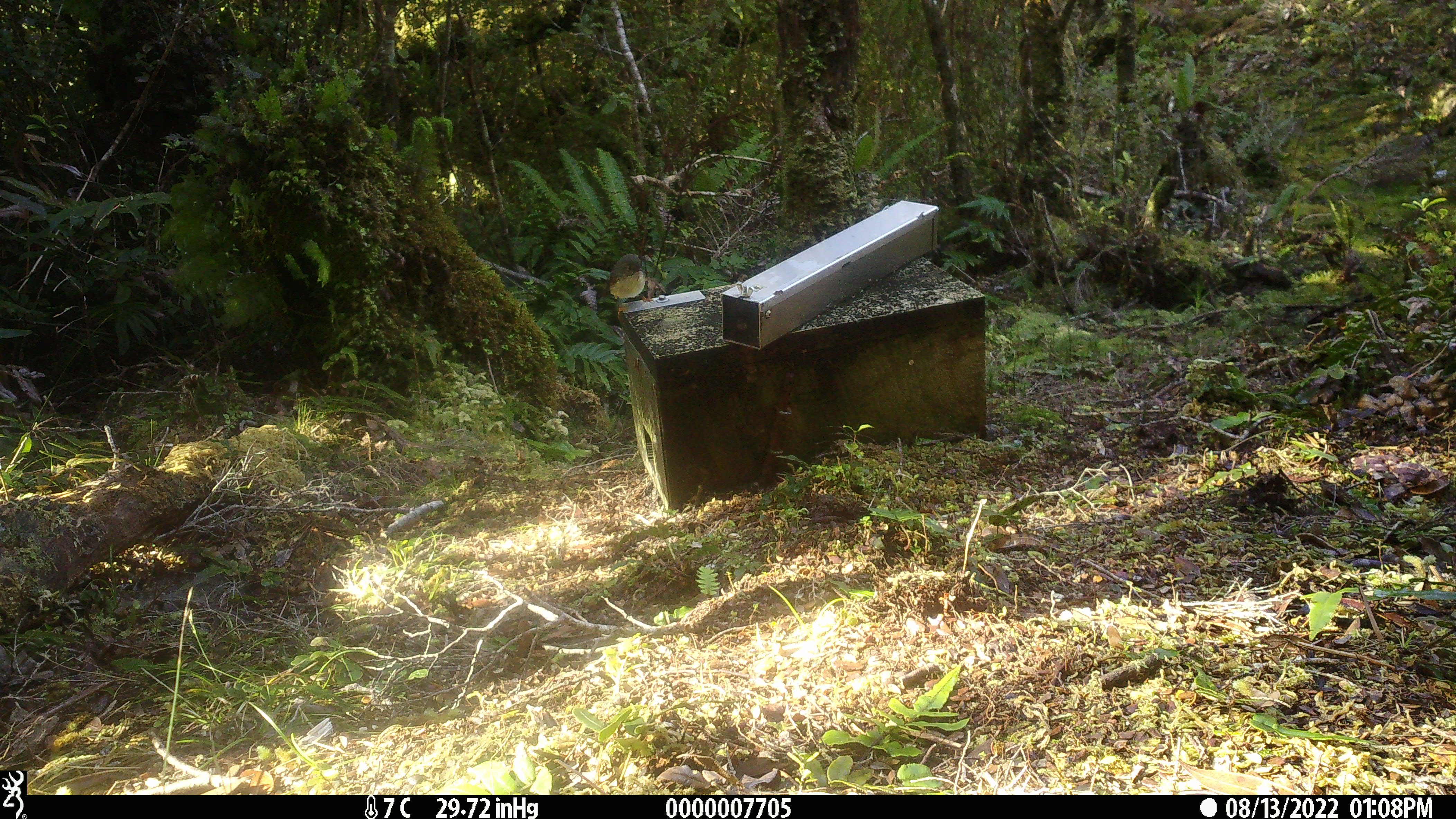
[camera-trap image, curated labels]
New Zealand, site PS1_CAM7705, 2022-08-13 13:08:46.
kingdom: Animalia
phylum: Chordata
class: Aves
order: Passeriformes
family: Petroicidae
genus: Petroica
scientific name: Petroica macrocephala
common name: tomtit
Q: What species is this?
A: Tomtit (Petroica macrocephala).